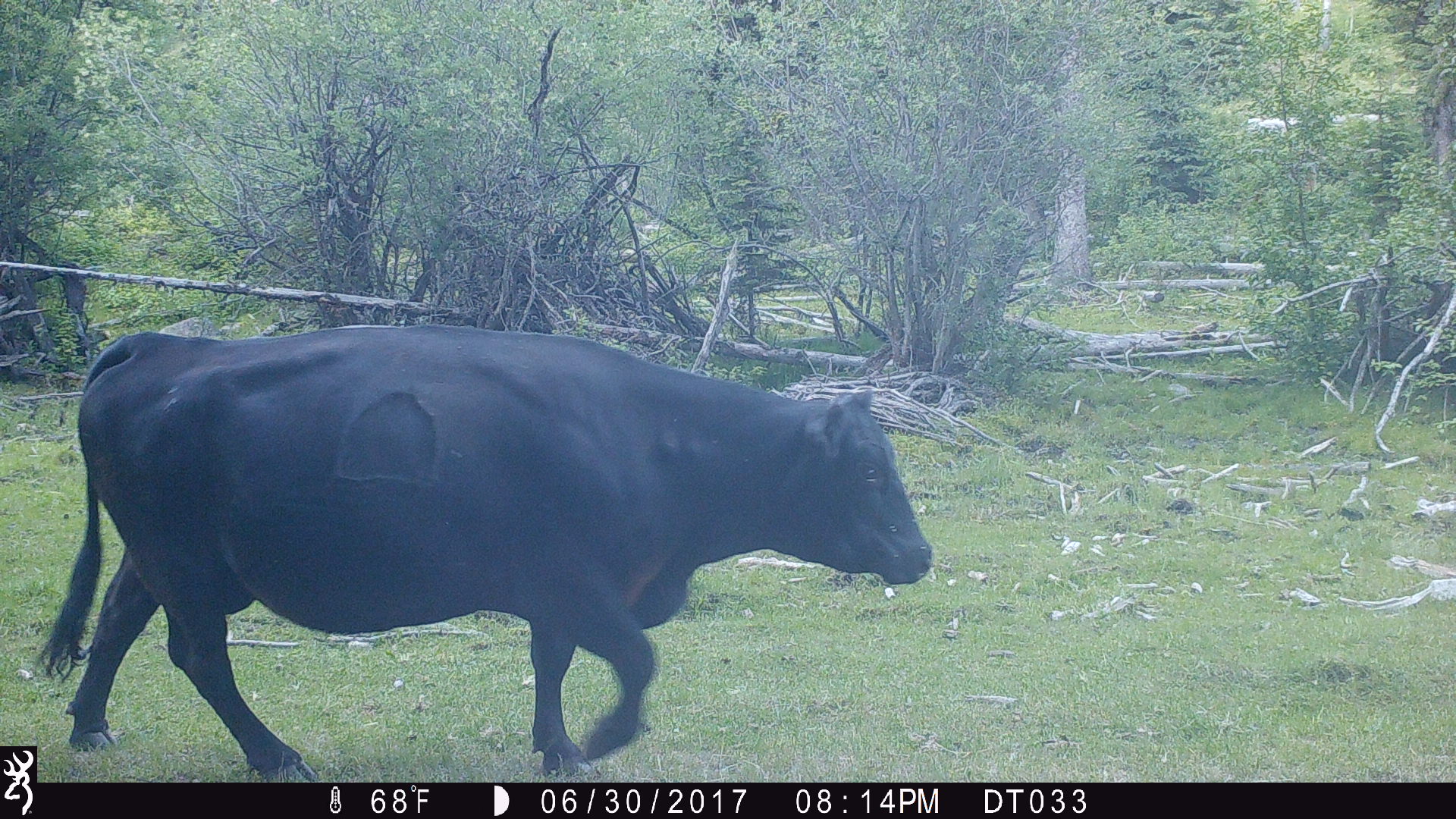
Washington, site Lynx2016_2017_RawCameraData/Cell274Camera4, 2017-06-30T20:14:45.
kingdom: Animalia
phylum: Chordata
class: Mammalia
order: Artiodactyla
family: Bovidae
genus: Bos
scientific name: Bos taurus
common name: domestic cattle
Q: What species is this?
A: Domestic cattle (Bos taurus).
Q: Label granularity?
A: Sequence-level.